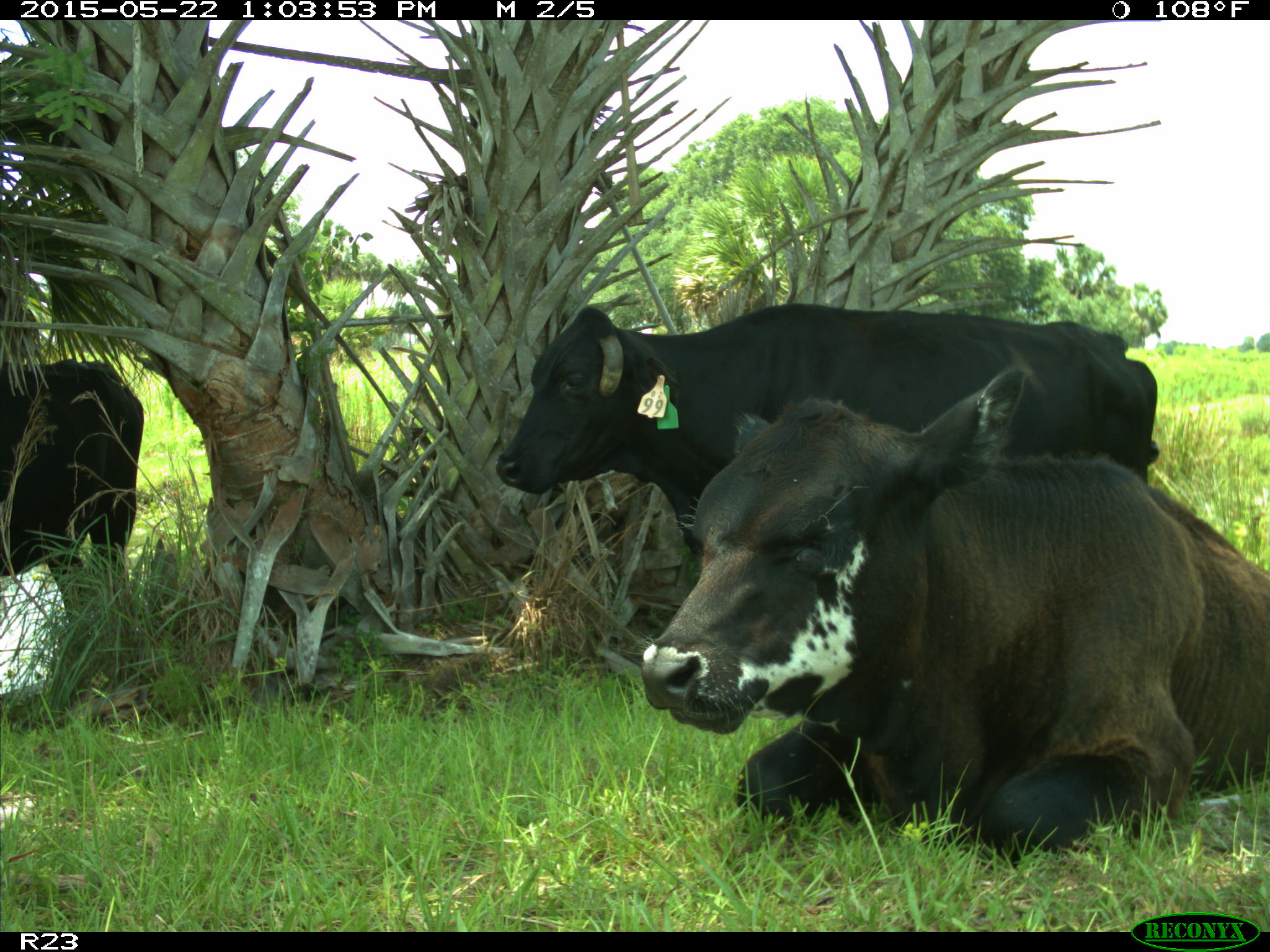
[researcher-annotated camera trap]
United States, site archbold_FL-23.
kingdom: Animalia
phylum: Chordata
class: Mammalia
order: Artiodactyla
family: Bovidae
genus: Bos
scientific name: Bos taurus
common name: domestic cow